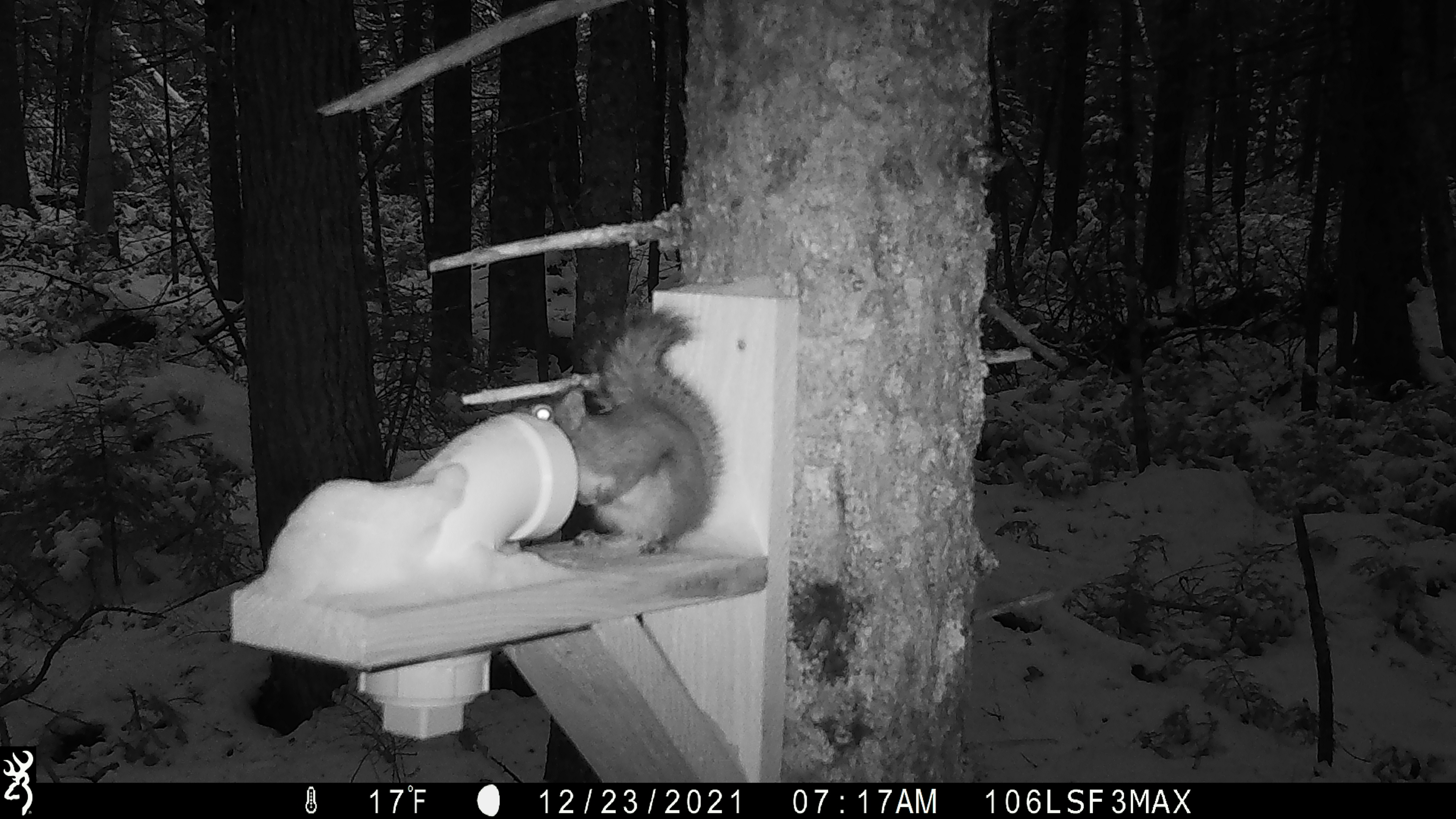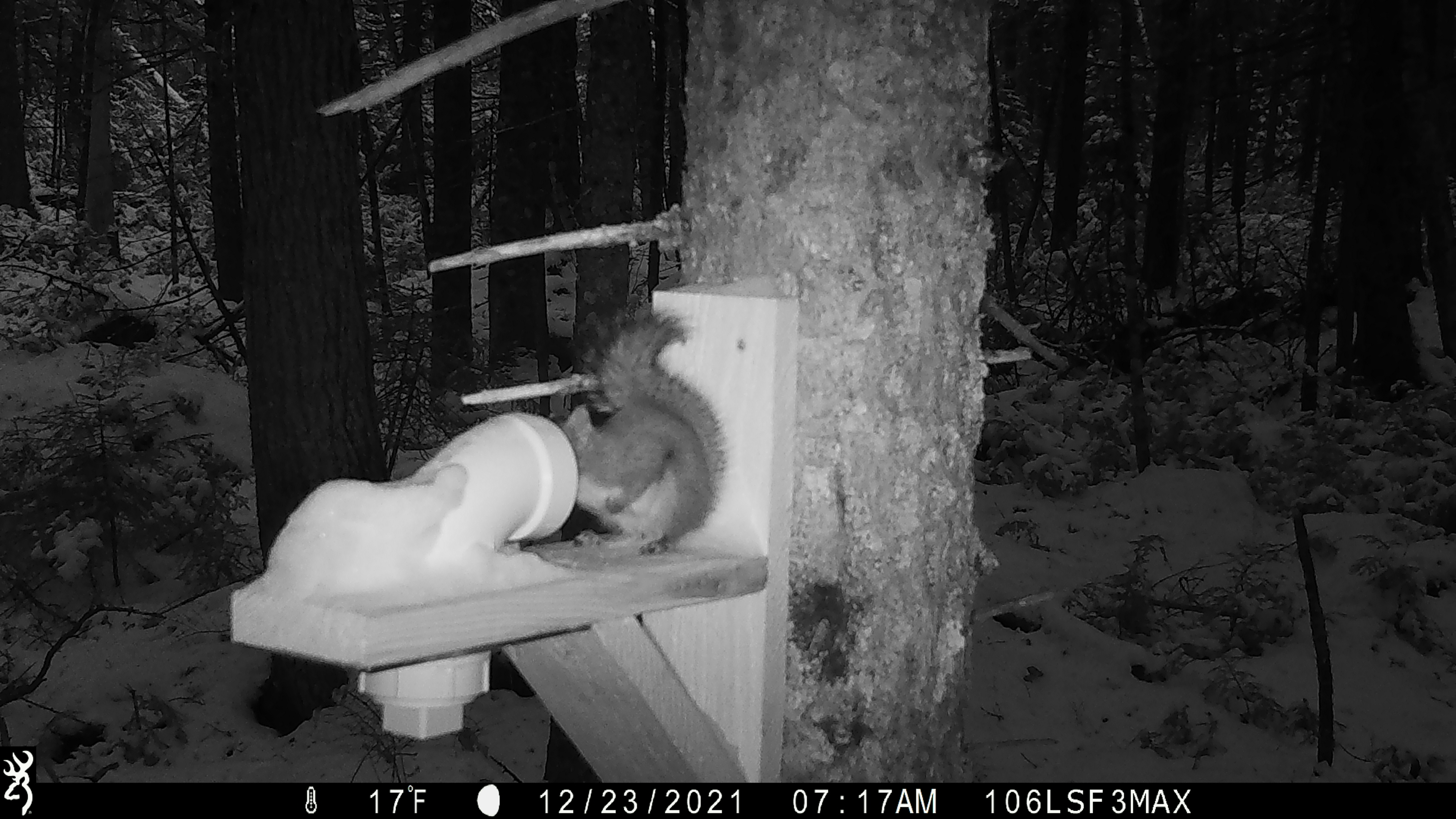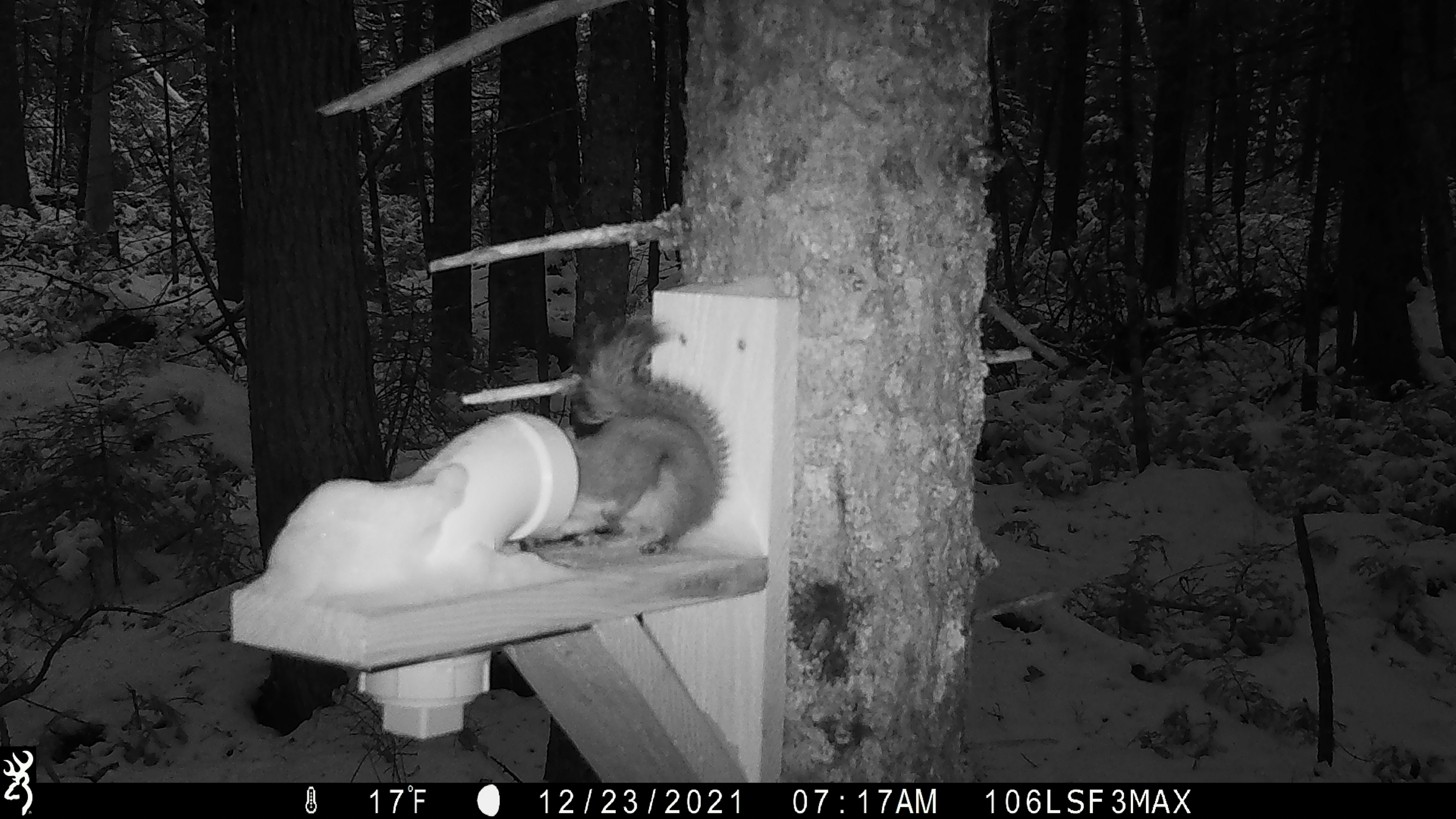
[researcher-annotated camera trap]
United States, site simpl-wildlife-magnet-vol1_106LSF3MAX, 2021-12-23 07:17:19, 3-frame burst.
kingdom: Animalia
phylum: Chordata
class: Mammalia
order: Rodentia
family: Sciuridae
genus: Tamiasciurus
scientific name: Tamiasciurus hudsonicus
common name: red squirrel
Red squirrel (Tamiasciurus hudsonicus).